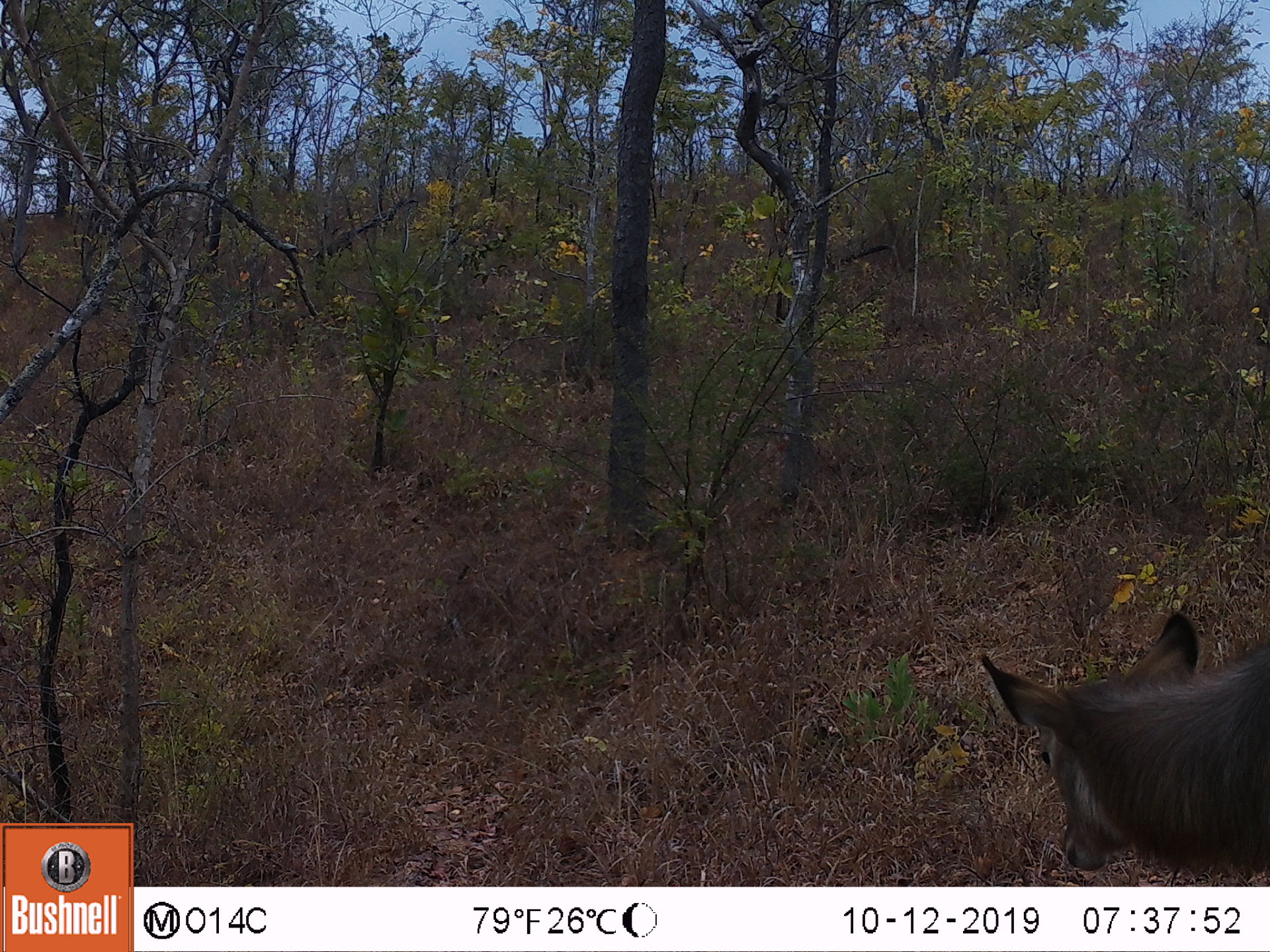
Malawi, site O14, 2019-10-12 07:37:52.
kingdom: Animalia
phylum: Chordata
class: Mammalia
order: Artiodactyla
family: Bovidae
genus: Kobus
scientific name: Kobus ellipsiprymnus ellipsiprymnus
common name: common waterbuck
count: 1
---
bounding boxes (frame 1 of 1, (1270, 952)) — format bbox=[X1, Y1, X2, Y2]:
common waterbuck: bbox=[971, 609, 1263, 878]